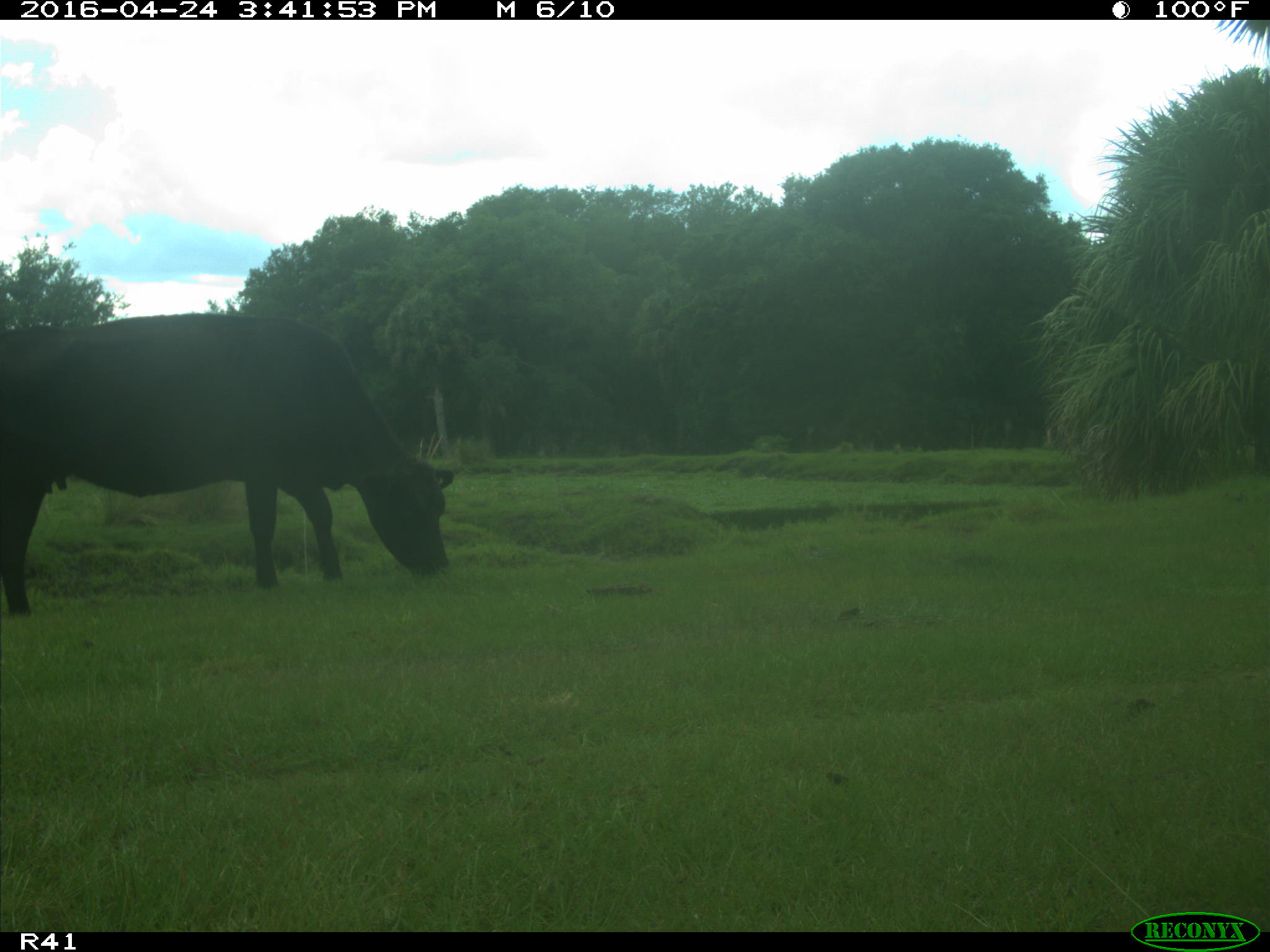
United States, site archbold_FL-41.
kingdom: Animalia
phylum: Chordata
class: Mammalia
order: Artiodactyla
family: Bovidae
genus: Bos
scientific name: Bos taurus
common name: domestic cow